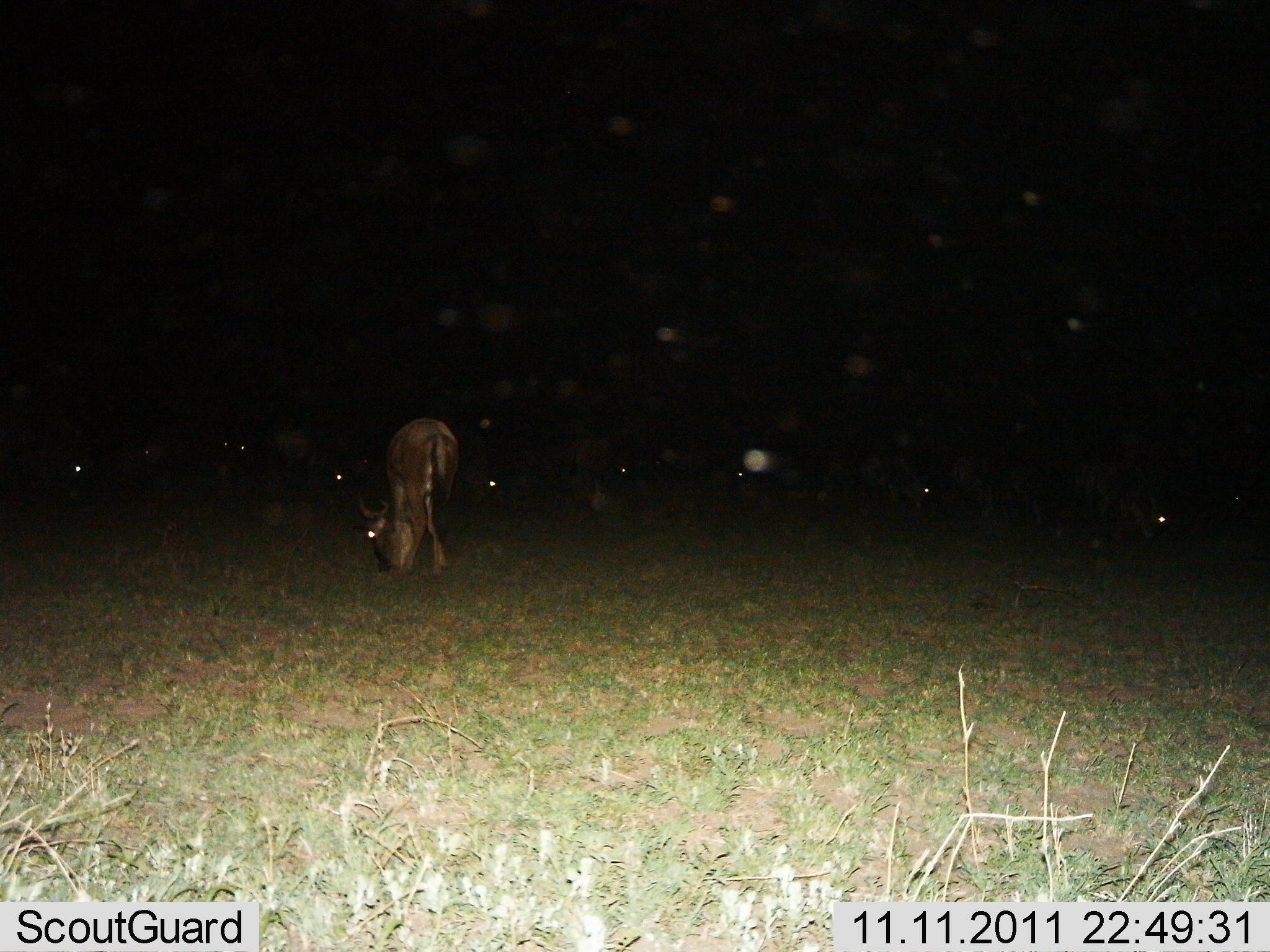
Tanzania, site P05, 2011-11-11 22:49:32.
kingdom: Animalia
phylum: Chordata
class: Mammalia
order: Artiodactyla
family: Bovidae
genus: Connochaetes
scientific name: Connochaetes taurinus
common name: blue wildebeest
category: wildebeest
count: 1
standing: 40%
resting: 0%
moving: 0%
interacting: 0%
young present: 0%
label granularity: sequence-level